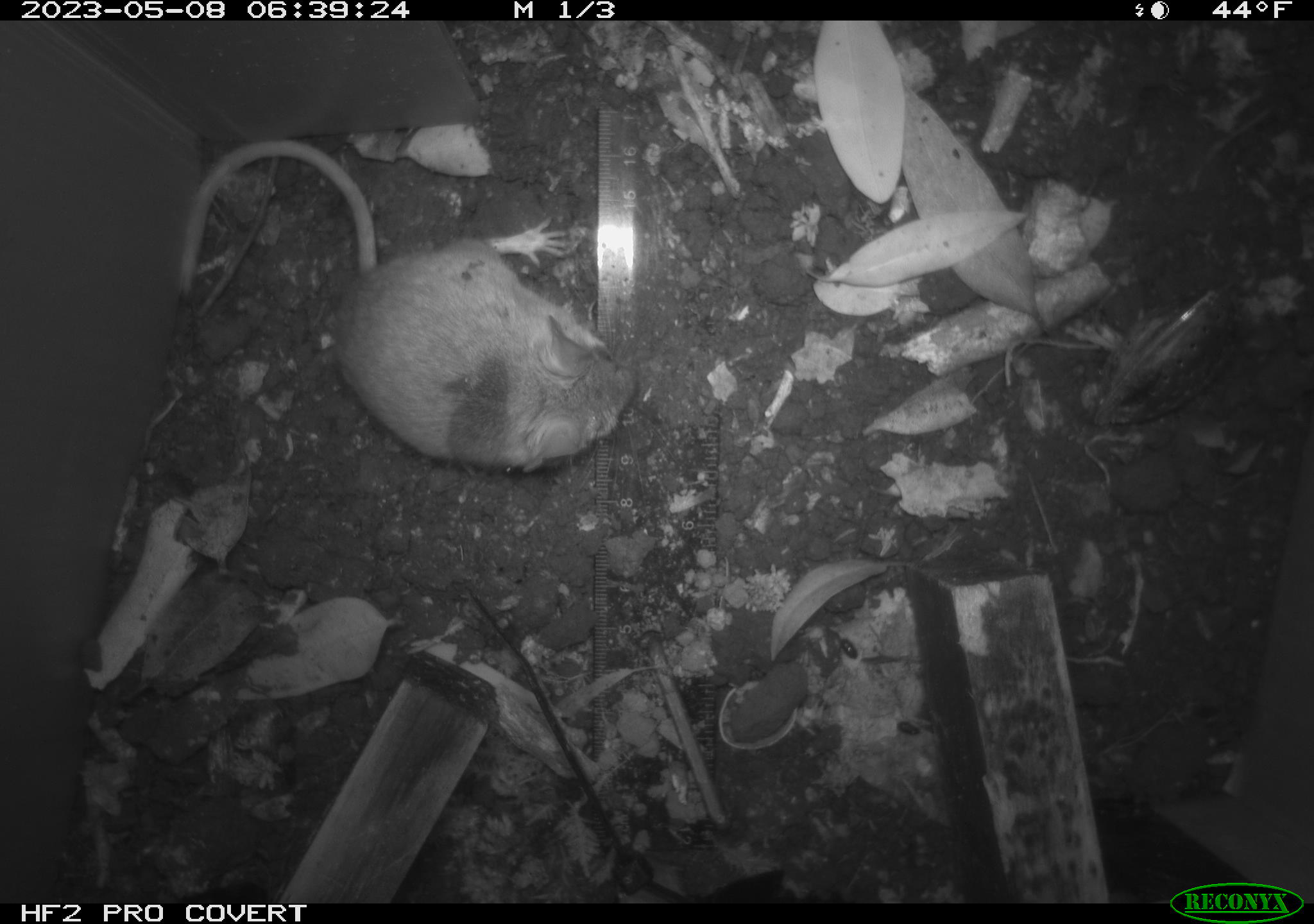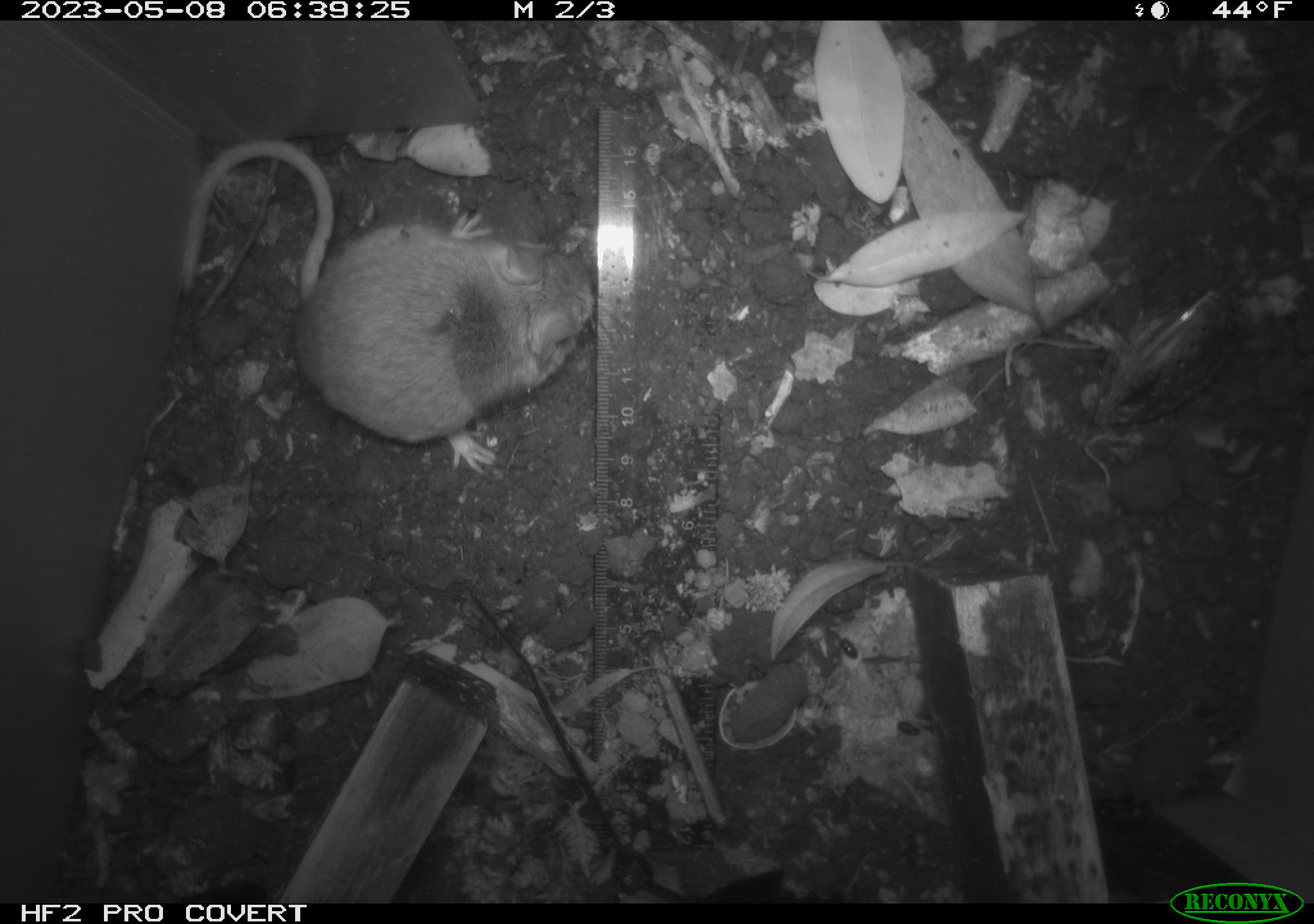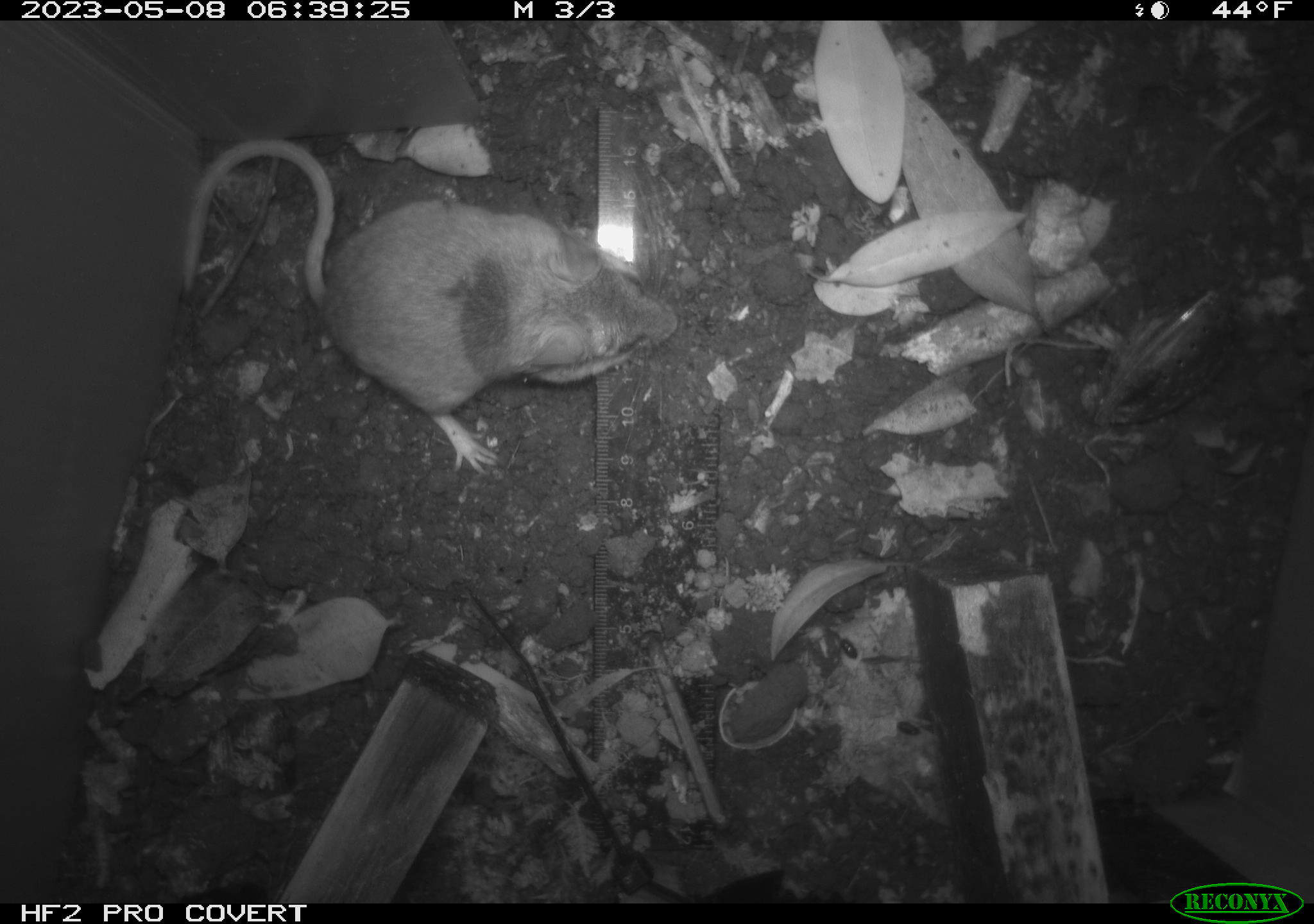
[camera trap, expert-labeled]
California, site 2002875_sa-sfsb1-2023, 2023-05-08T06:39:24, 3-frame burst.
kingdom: Animalia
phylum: Chordata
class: Mammalia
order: Rodentia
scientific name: Rodentia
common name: mouse species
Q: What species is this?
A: Mouse species (Rodentia).